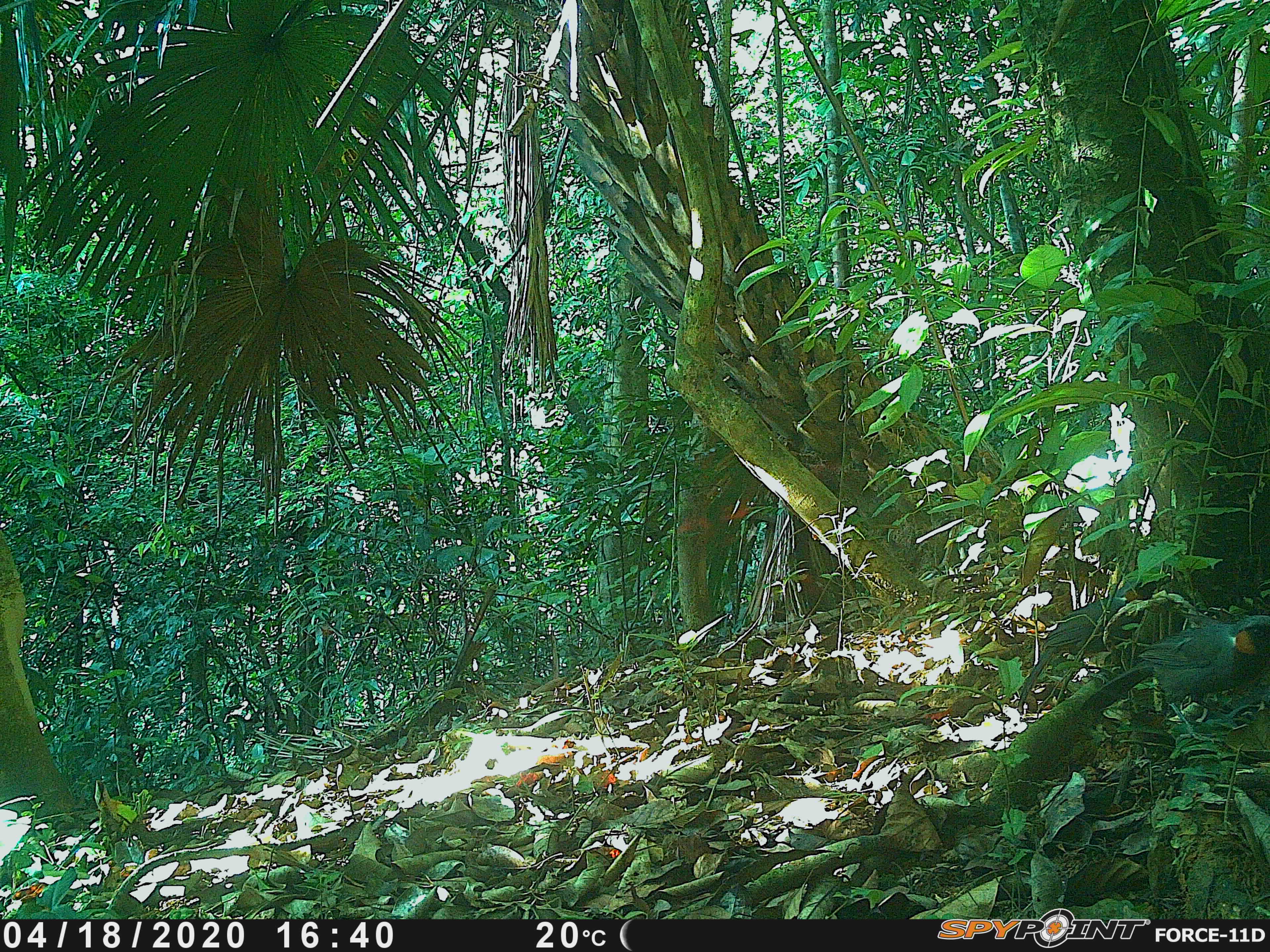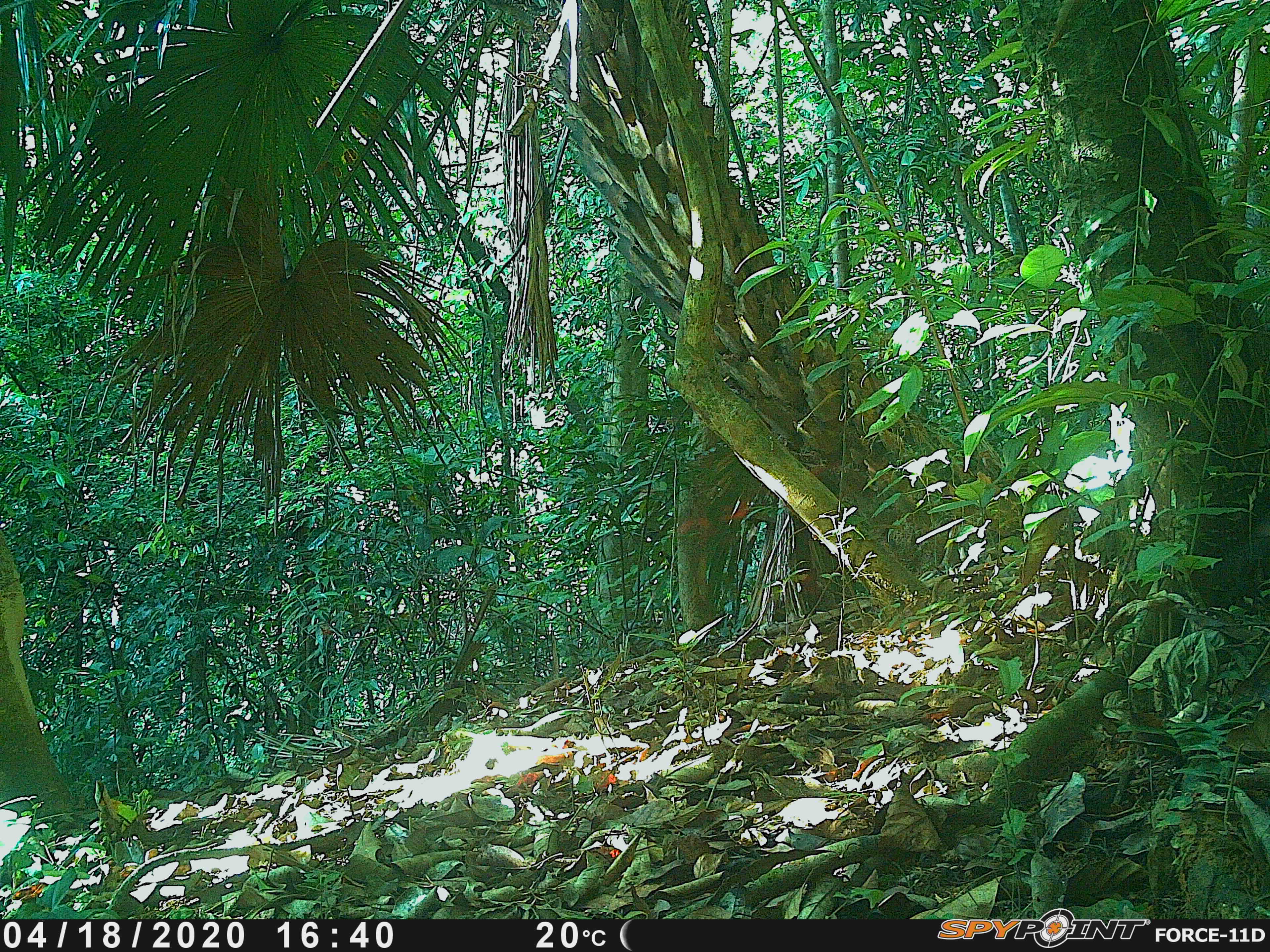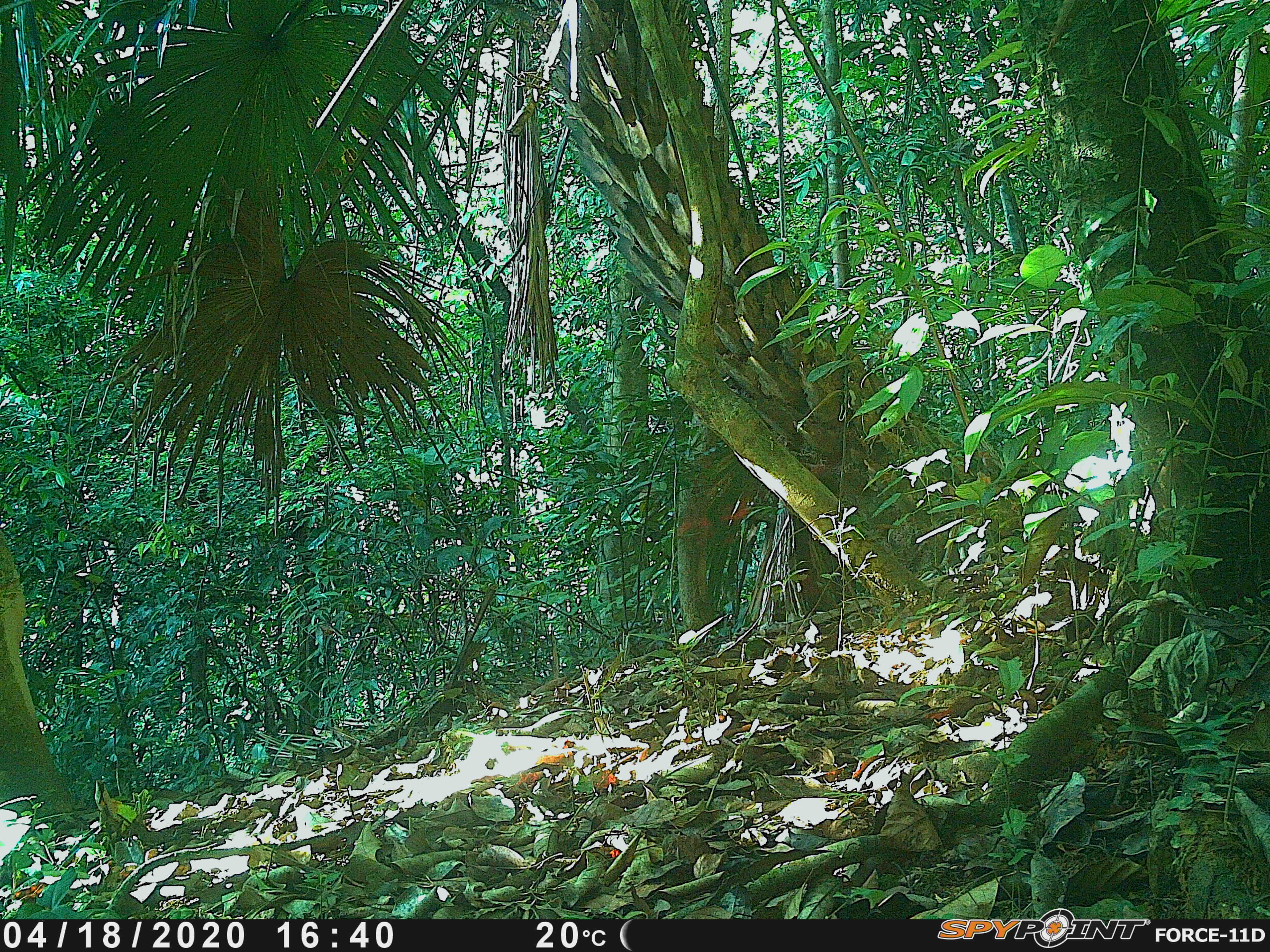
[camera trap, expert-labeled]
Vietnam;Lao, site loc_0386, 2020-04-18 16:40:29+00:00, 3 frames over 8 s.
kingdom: Animalia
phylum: Chordata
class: Aves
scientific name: Aves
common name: bird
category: unidentified bird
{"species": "unidentified bird (bird) (Aves)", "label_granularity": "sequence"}